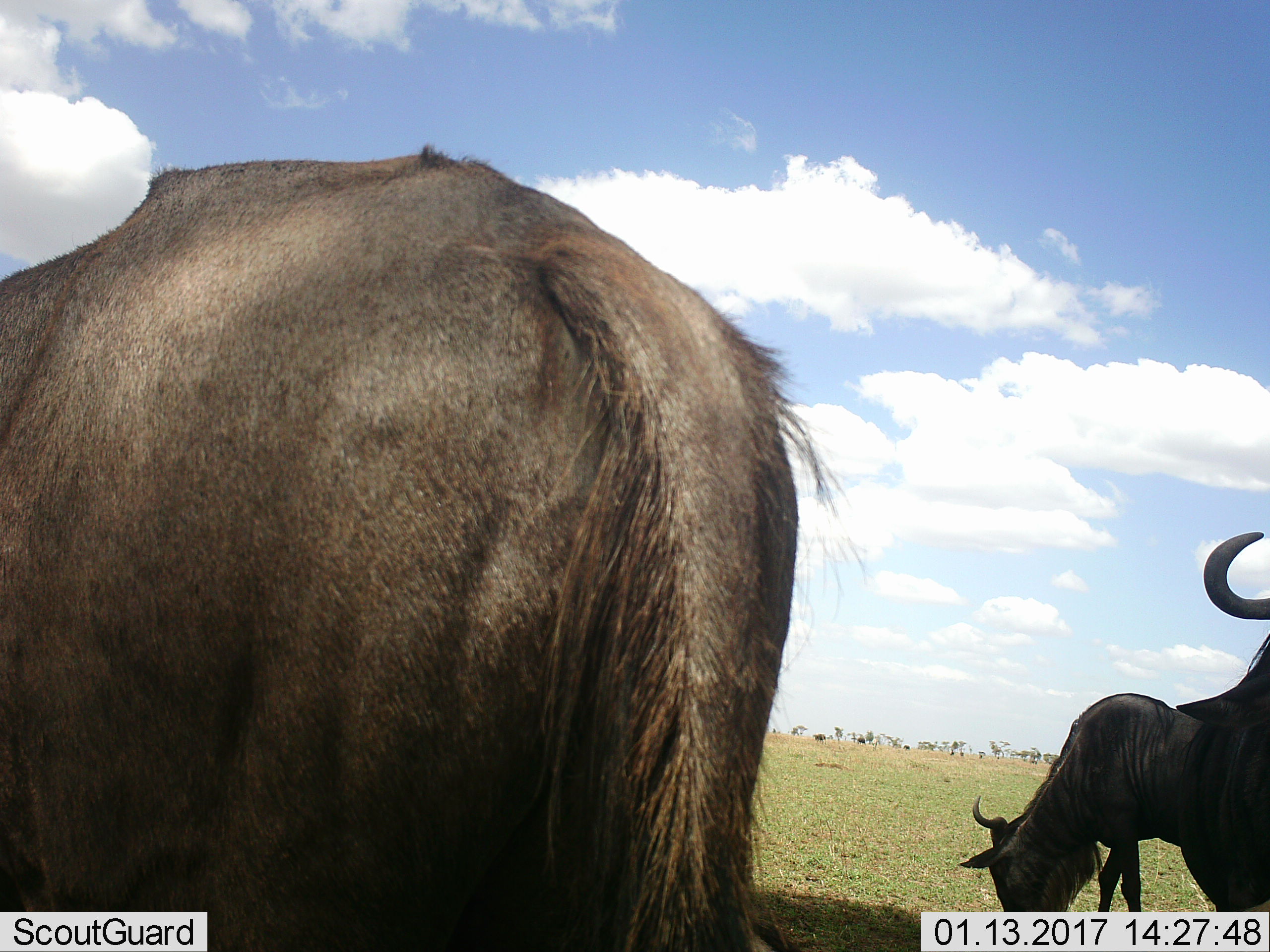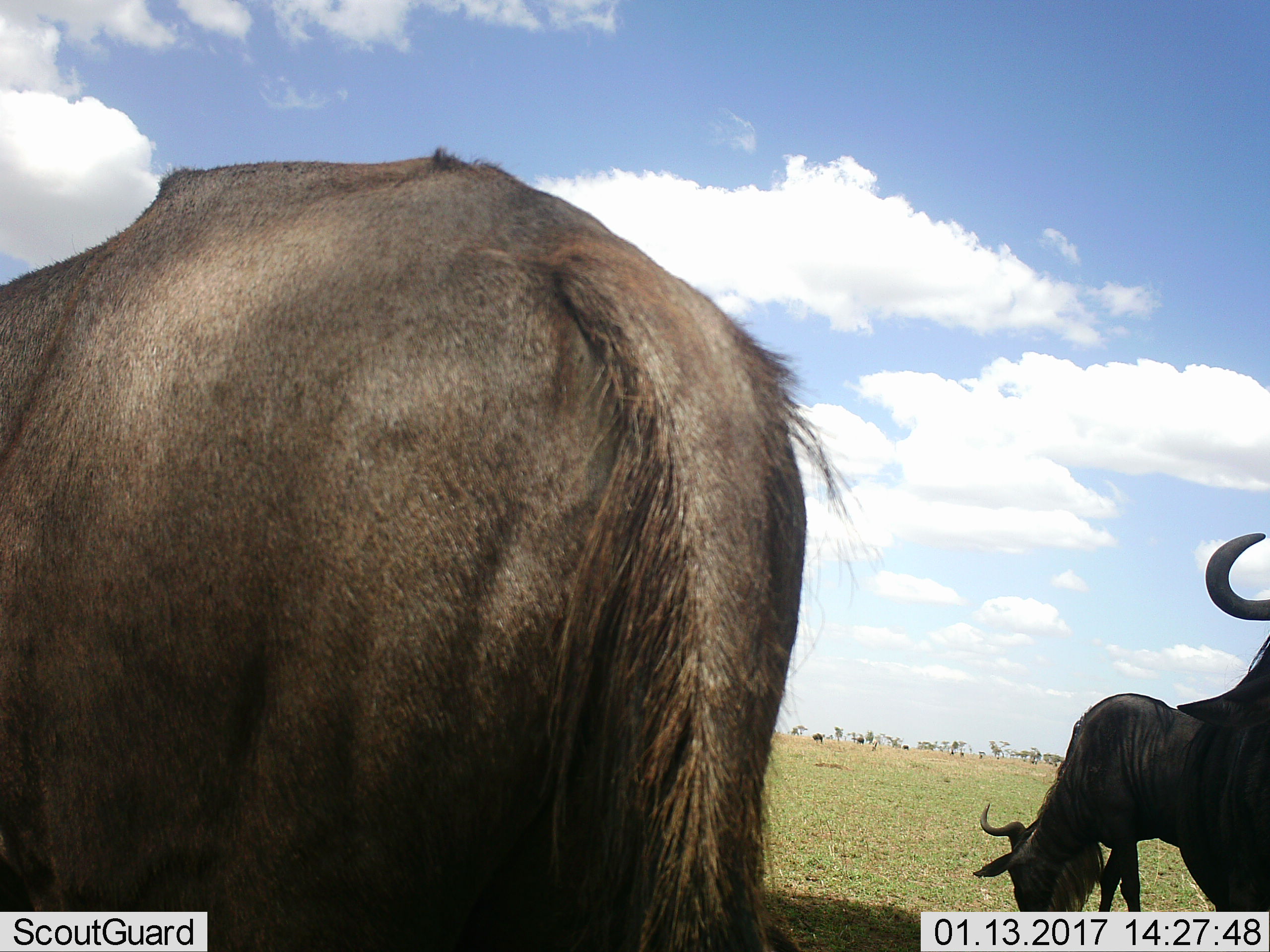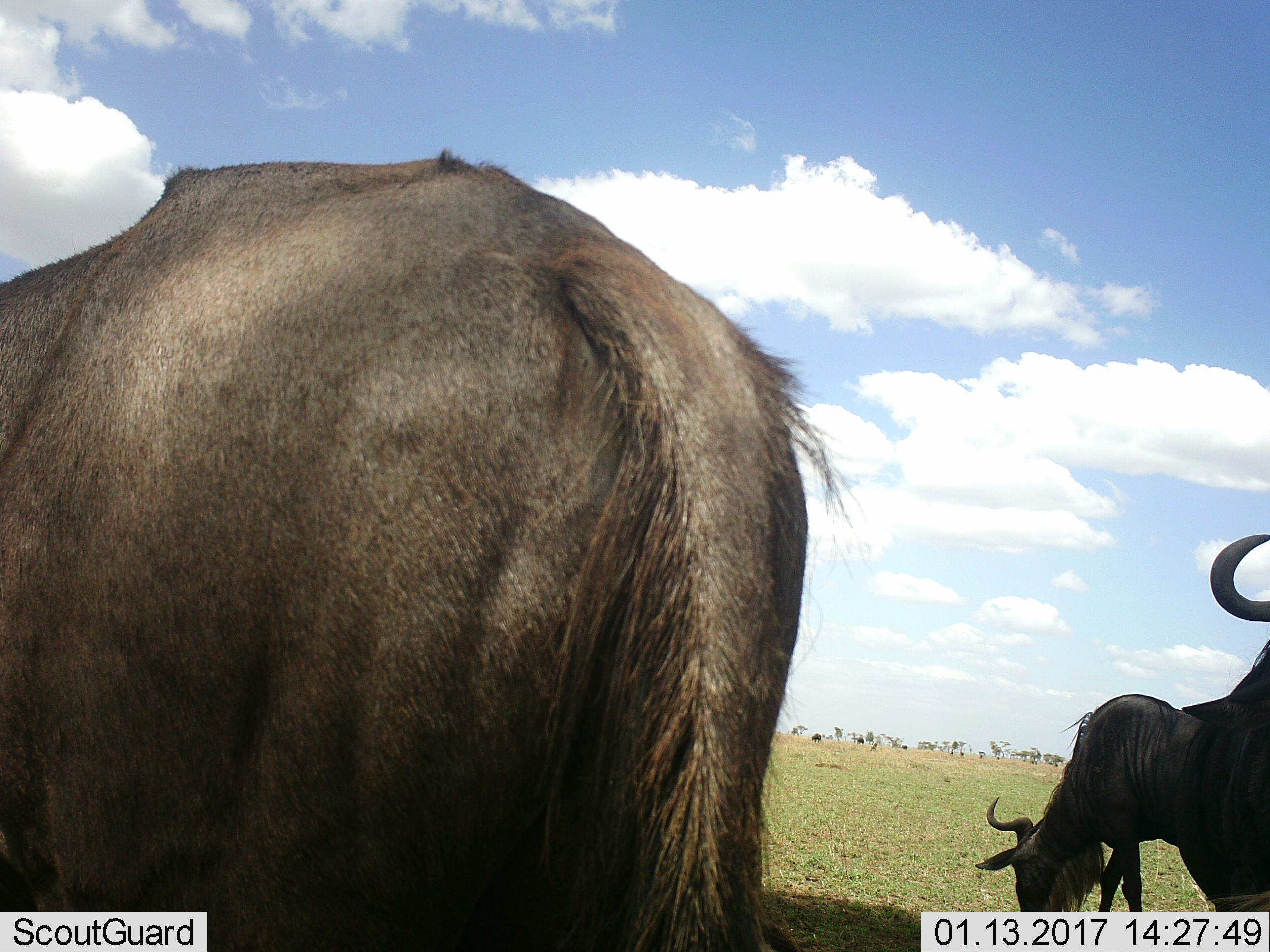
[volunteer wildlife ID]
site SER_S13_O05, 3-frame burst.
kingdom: Animalia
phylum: Chordata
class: Mammalia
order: Artiodactyla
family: Bovidae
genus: Connochaetes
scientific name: Connochaetes taurinus taurinus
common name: blue wildebeest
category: wildebeestblue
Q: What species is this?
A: Wildebeestblue (blue wildebeest) (Connochaetes taurinus taurinus).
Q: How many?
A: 3.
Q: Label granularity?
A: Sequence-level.